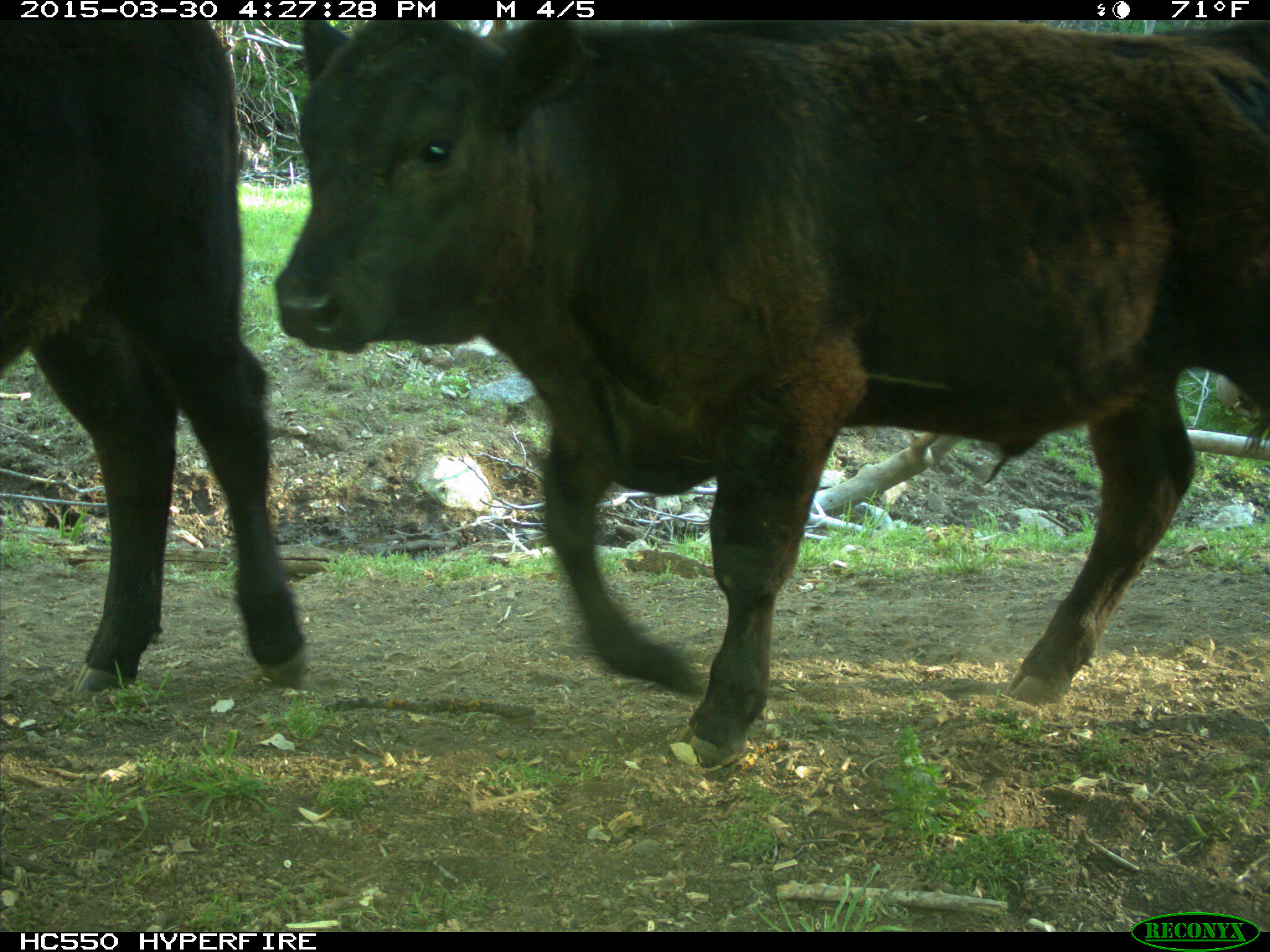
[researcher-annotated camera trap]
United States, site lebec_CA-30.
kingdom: Animalia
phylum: Chordata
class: Mammalia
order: Artiodactyla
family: Bovidae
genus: Bos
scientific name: Bos taurus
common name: domestic cow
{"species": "Bos taurus (domestic cow)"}